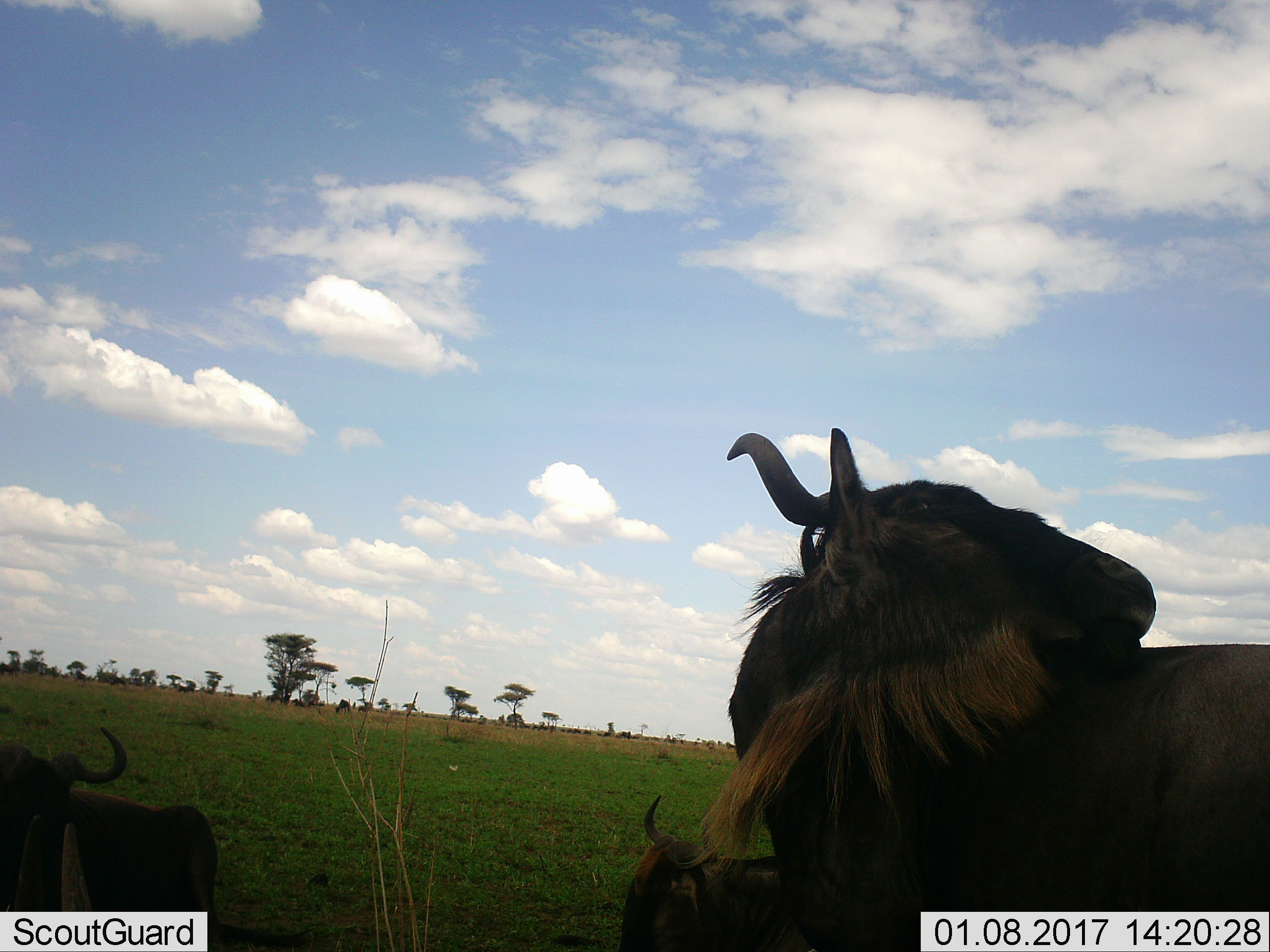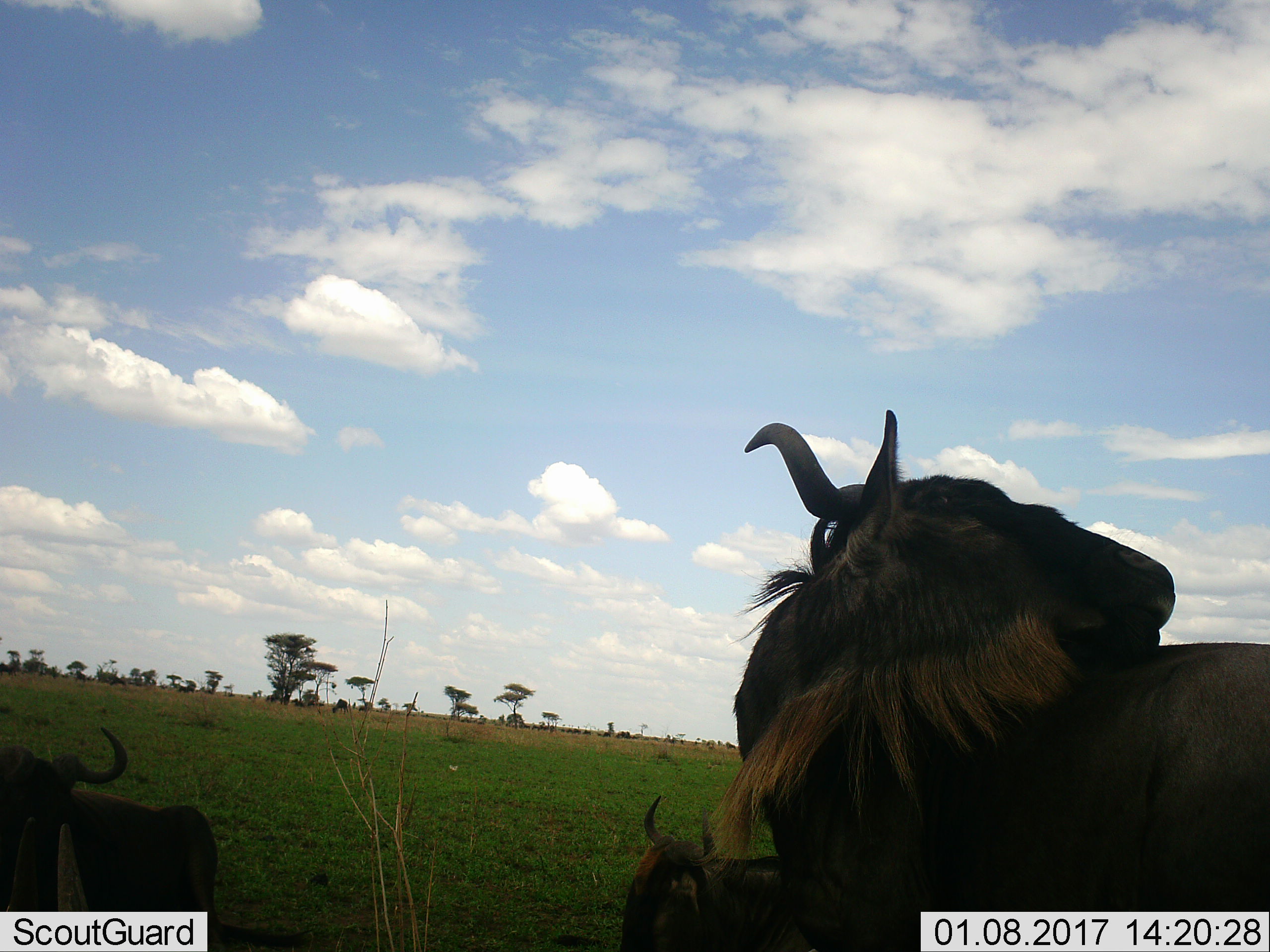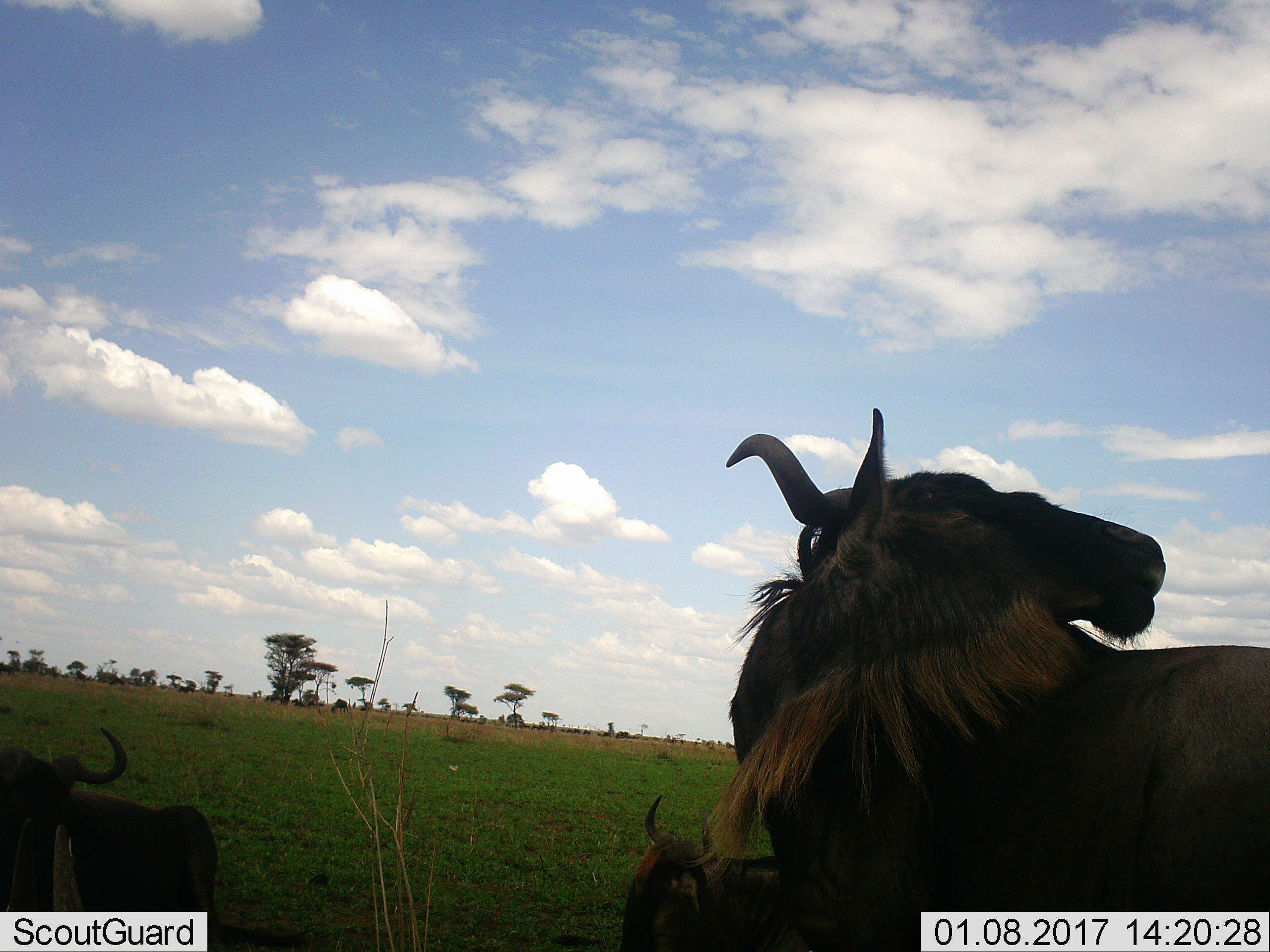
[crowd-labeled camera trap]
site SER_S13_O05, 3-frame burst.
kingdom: Animalia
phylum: Chordata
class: Mammalia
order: Artiodactyla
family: Bovidae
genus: Connochaetes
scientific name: Connochaetes taurinus taurinus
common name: blue wildebeest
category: wildebeestblue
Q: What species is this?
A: Wildebeestblue (blue wildebeest) (Connochaetes taurinus taurinus).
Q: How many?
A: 4.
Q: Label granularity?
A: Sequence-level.